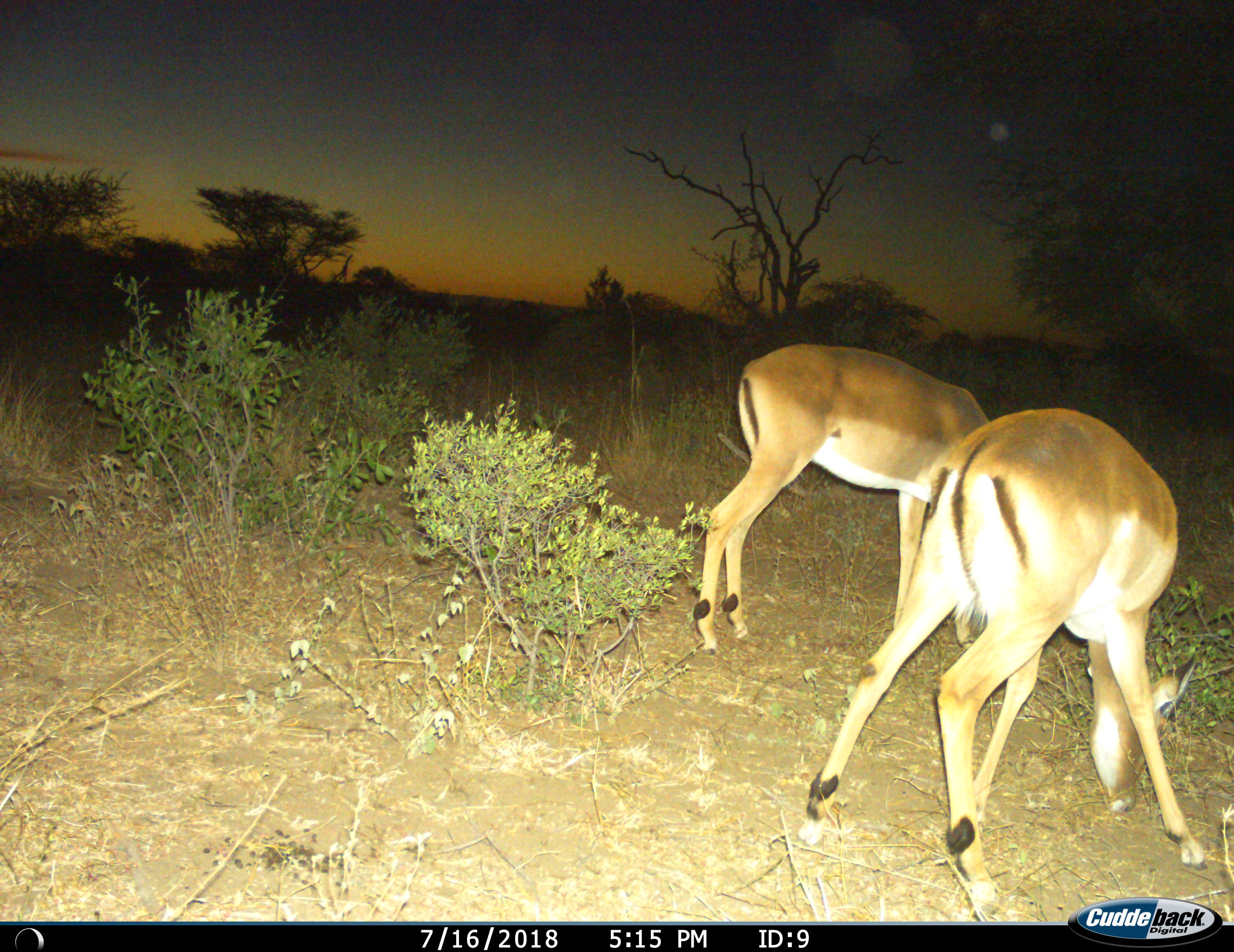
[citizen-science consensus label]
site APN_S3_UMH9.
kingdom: Animalia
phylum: Chordata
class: Mammalia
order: Artiodactyla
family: Bovidae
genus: Aepyceros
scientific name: Aepyceros melampus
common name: impala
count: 2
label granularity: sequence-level